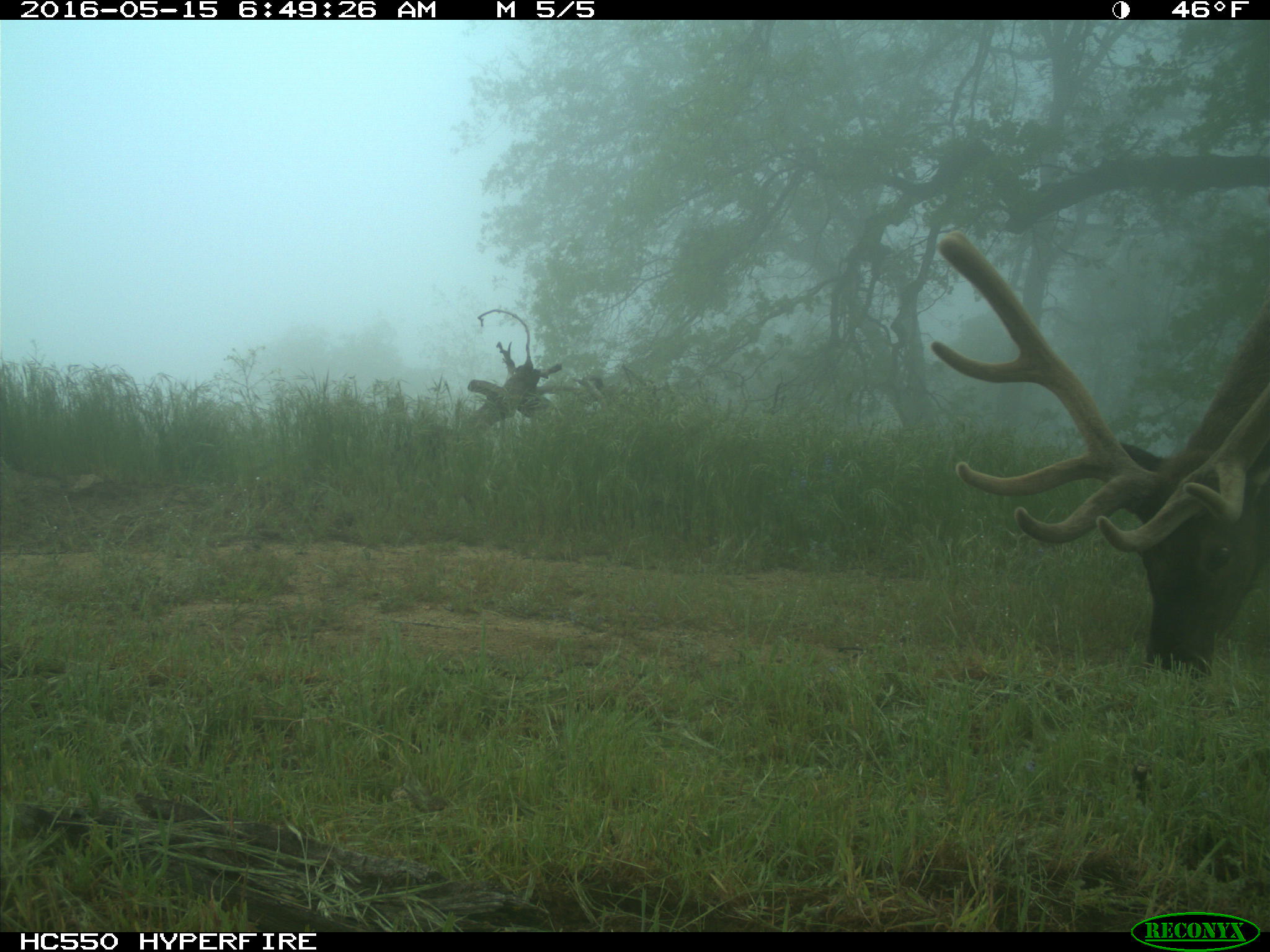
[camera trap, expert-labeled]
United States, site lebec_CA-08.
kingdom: Animalia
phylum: Chordata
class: Mammalia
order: Artiodactyla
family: Cervidae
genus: Cervus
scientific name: Cervus canadensis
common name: elk